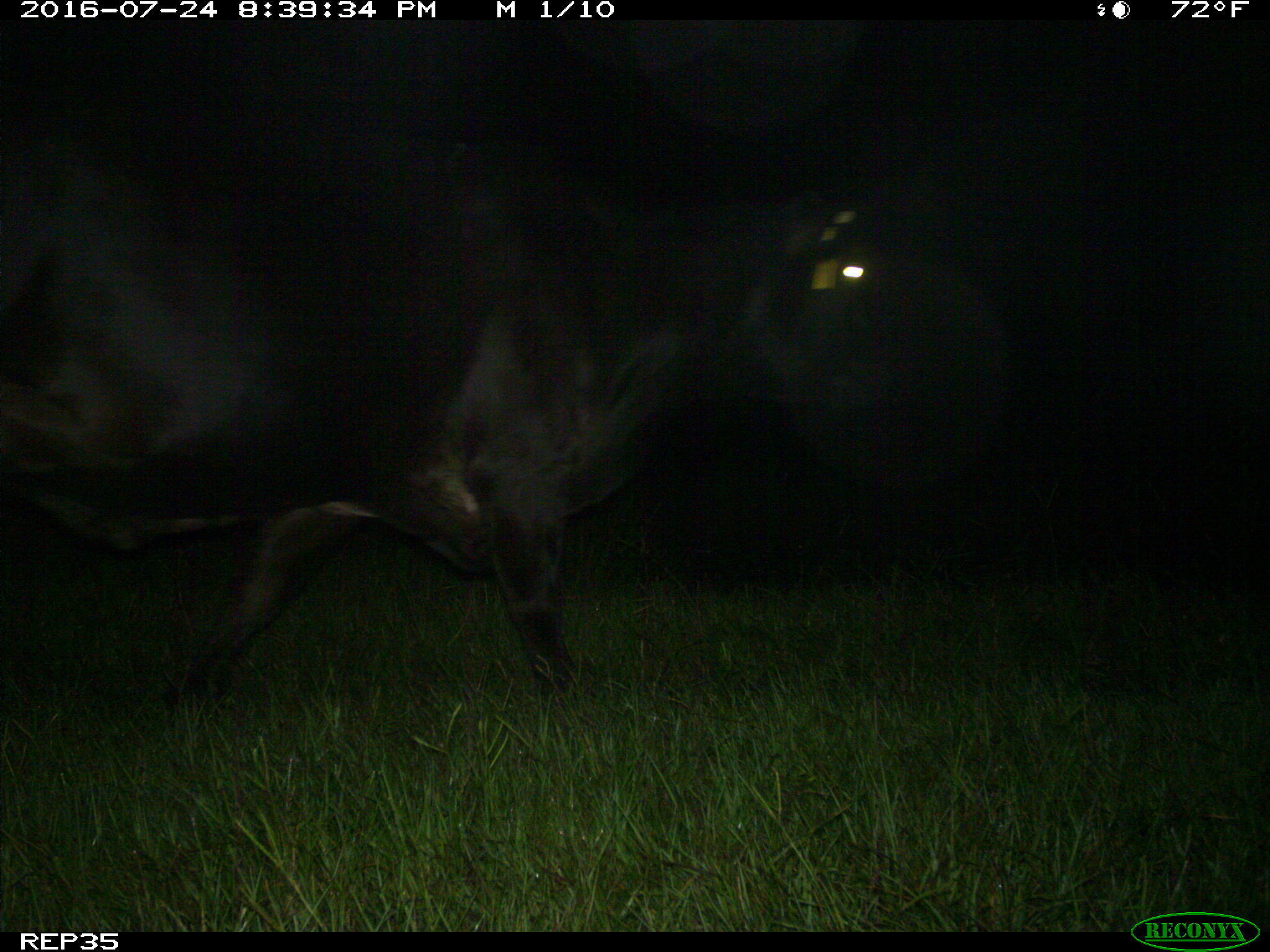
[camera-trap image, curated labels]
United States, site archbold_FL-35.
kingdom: Animalia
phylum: Chordata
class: Mammalia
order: Artiodactyla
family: Bovidae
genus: Bos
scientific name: Bos taurus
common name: domestic cow